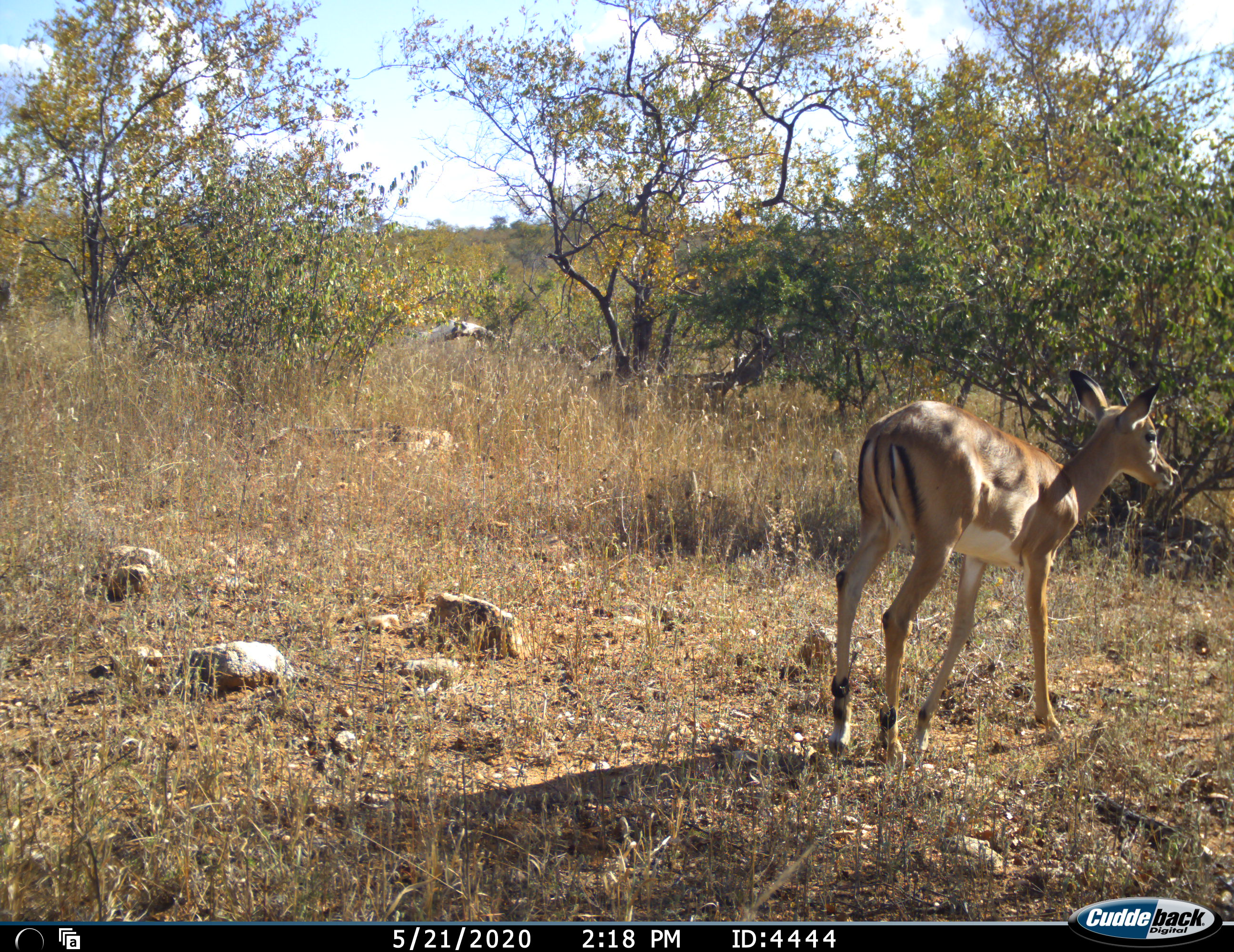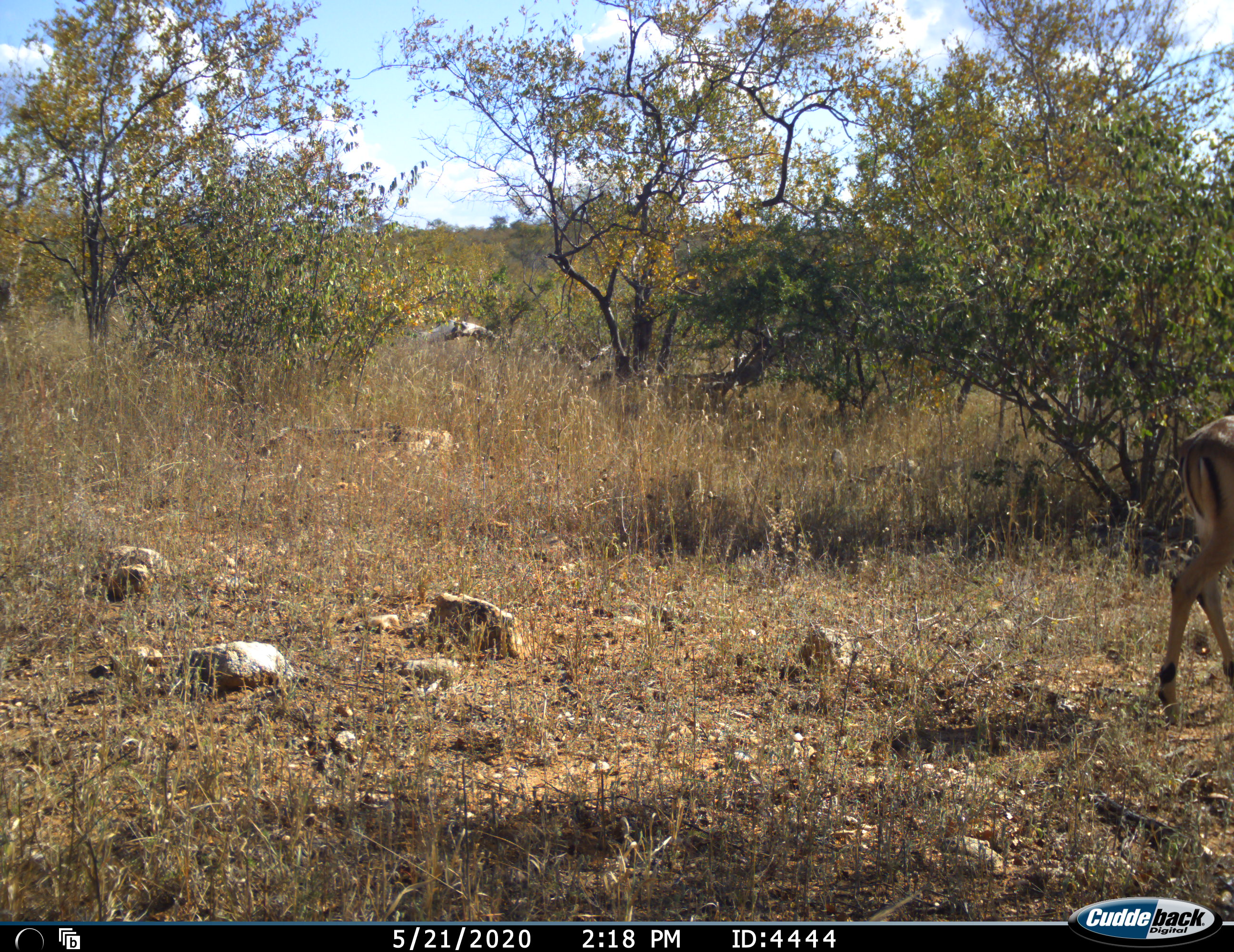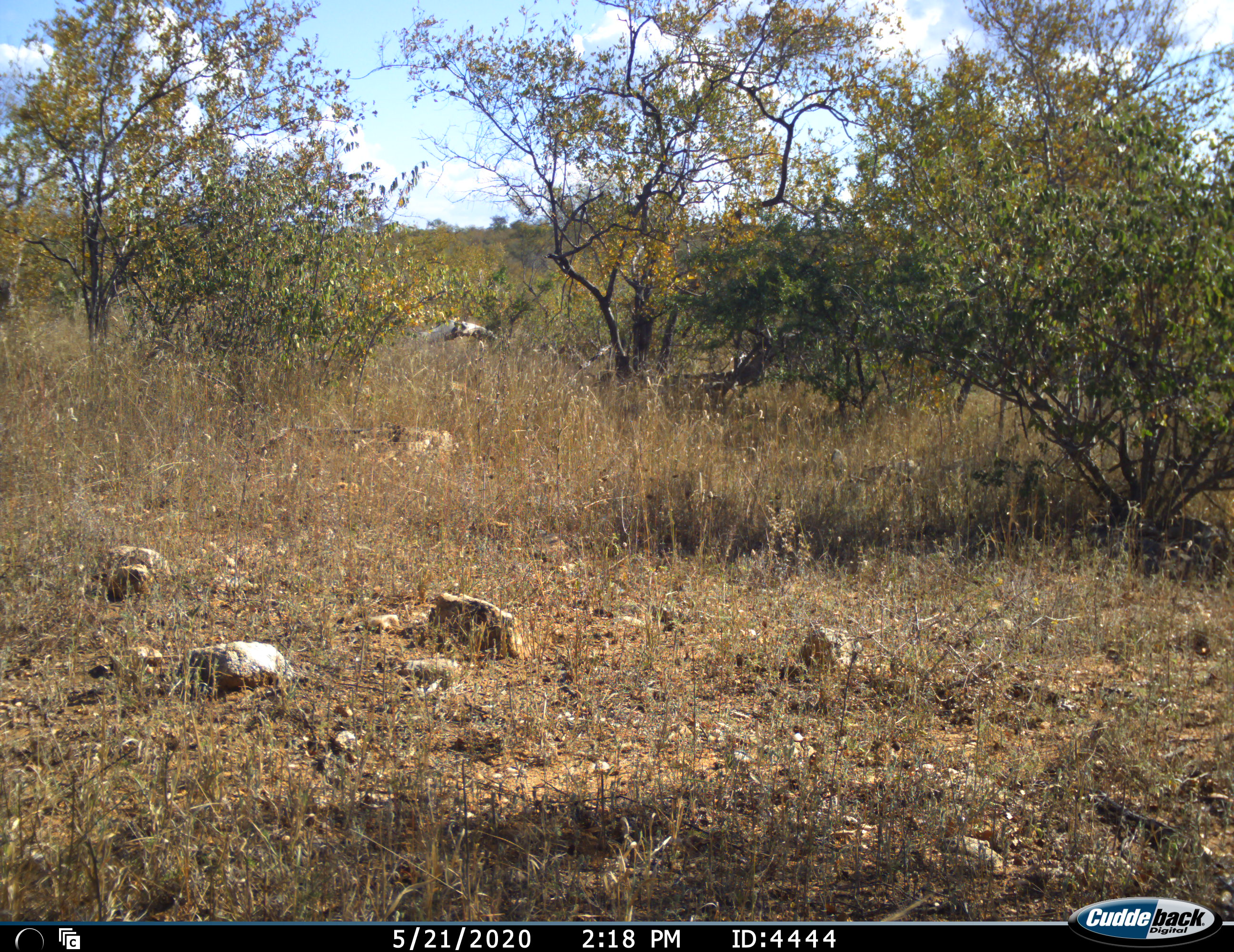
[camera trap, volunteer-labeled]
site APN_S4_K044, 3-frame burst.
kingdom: Animalia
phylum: Chordata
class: Mammalia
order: Artiodactyla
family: Bovidae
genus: Aepyceros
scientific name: Aepyceros melampus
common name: impala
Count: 1.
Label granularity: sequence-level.